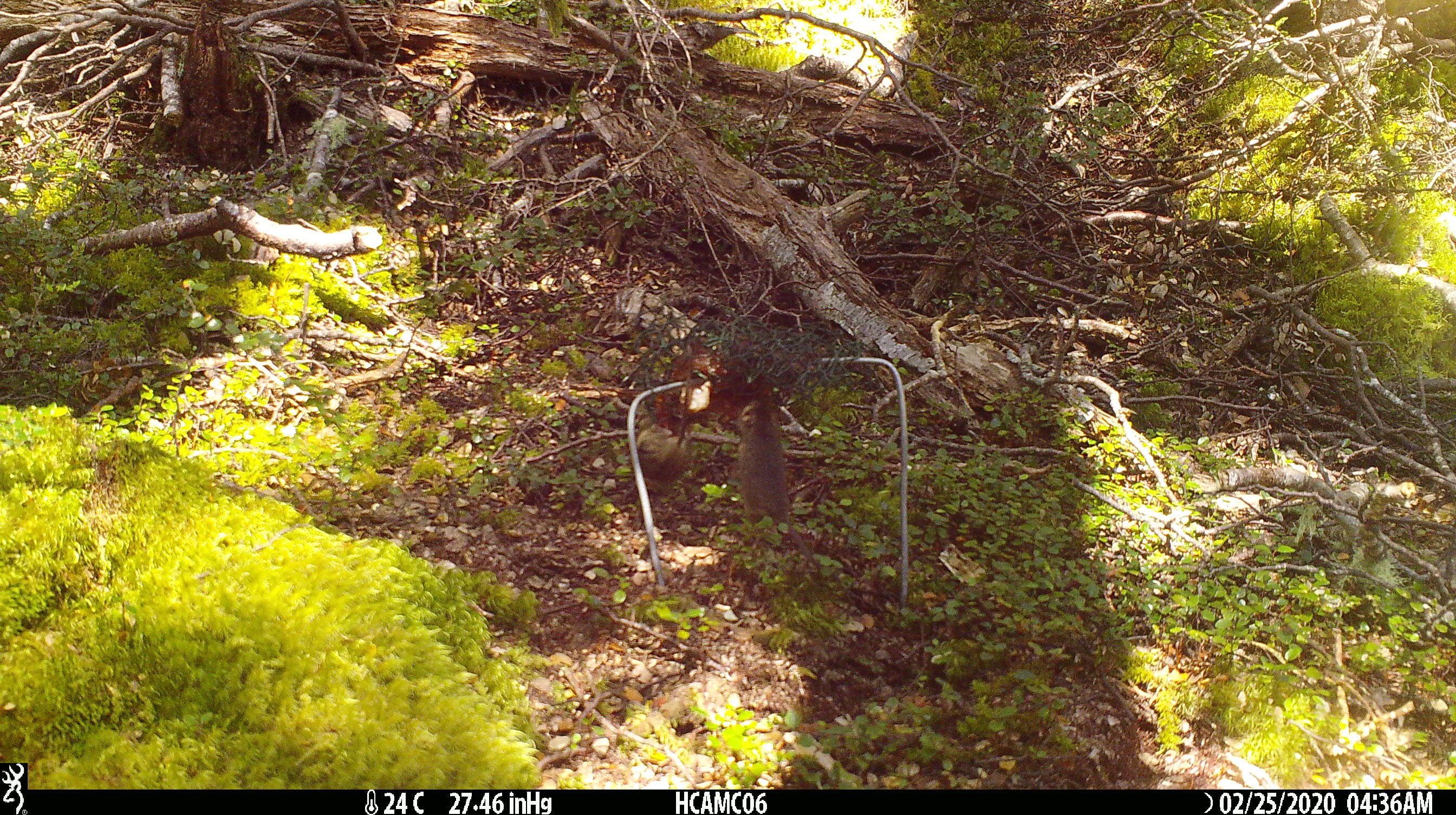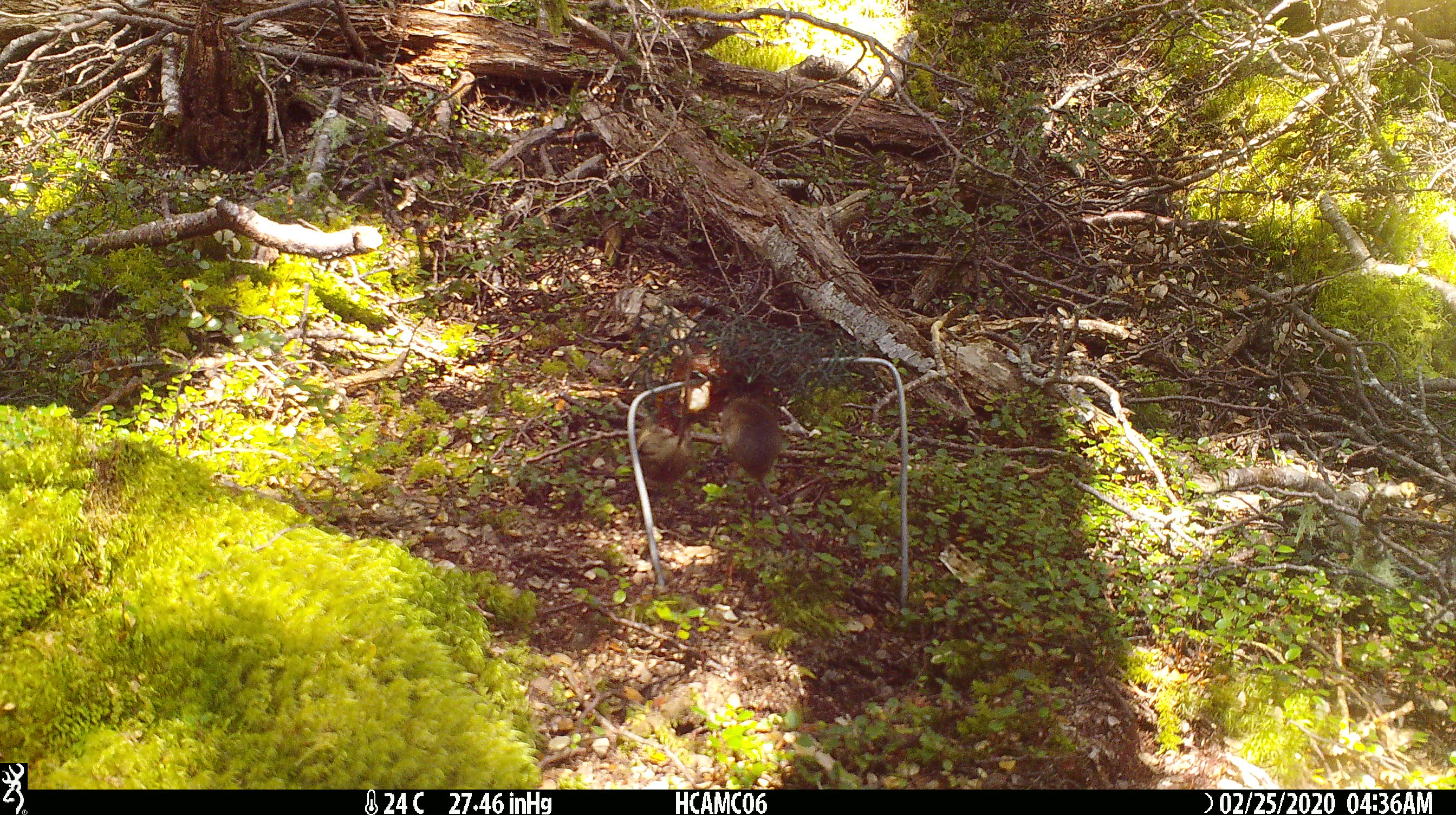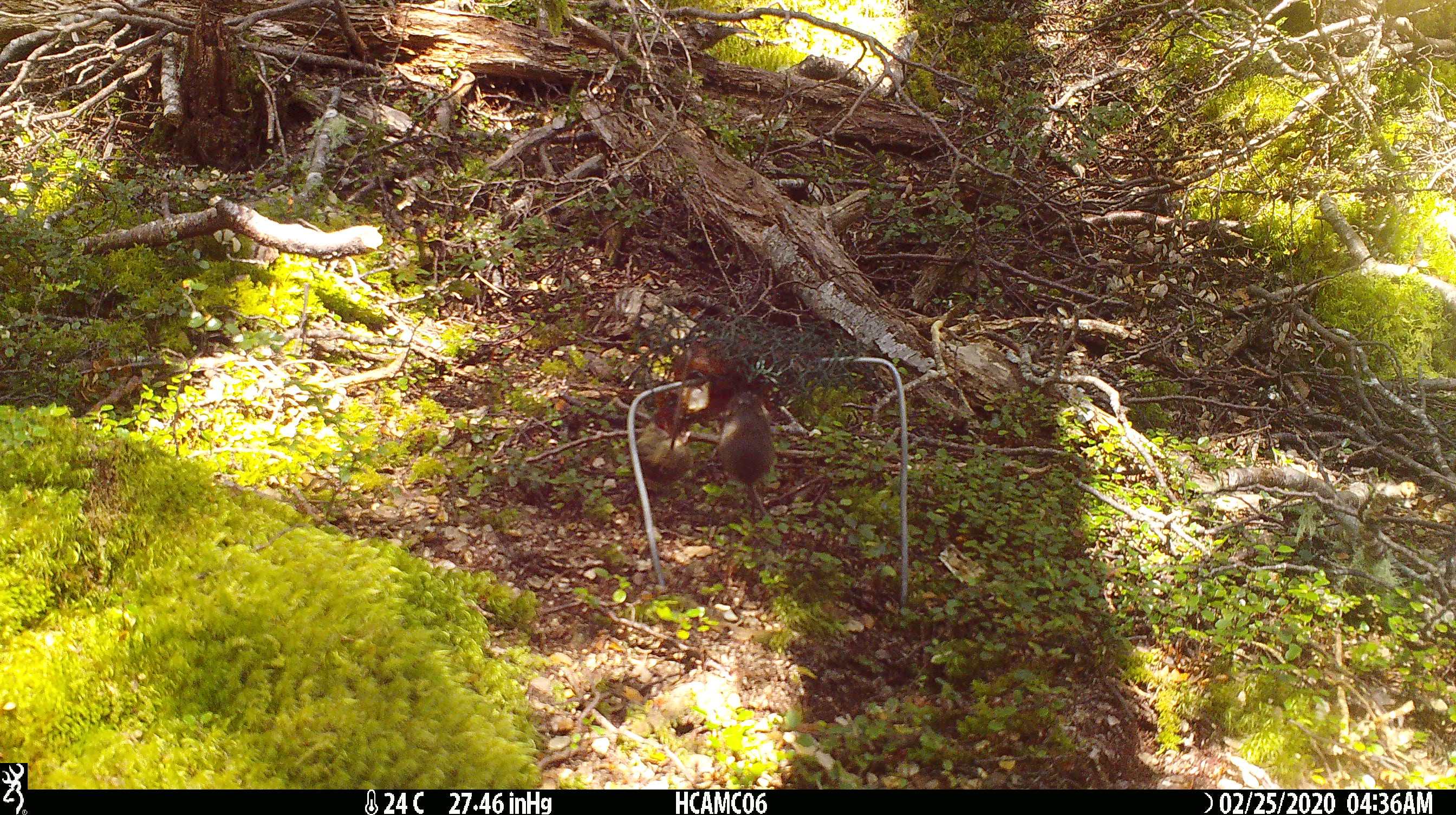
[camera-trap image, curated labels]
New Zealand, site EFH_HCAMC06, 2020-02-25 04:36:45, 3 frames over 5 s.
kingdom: Animalia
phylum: Chordata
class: Mammalia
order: Rodentia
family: Muridae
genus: Mus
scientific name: Mus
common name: mouse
Mouse (Mus).